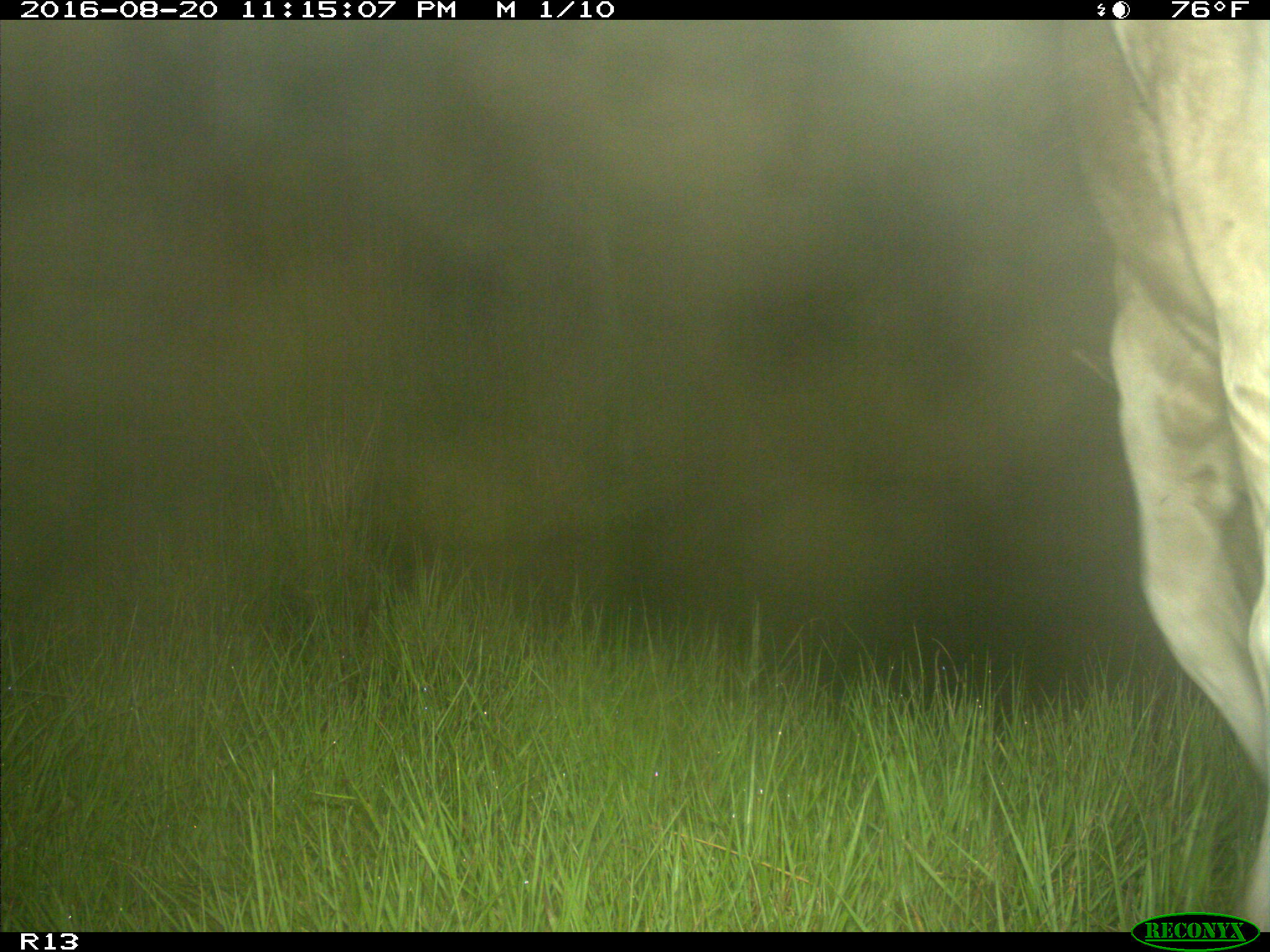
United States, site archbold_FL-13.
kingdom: Animalia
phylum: Chordata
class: Mammalia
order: Artiodactyla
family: Bovidae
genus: Bos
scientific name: Bos taurus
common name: domestic cow